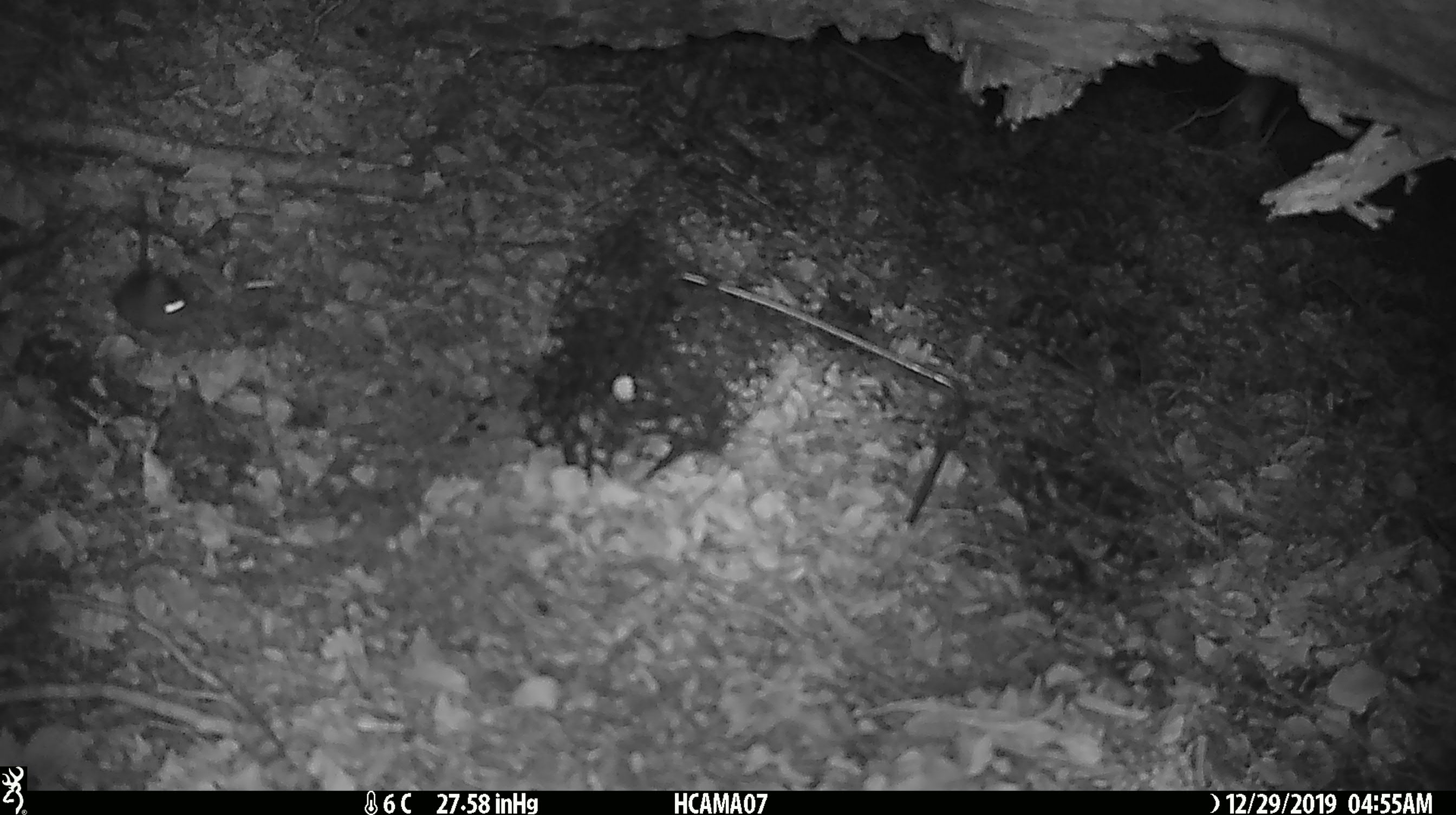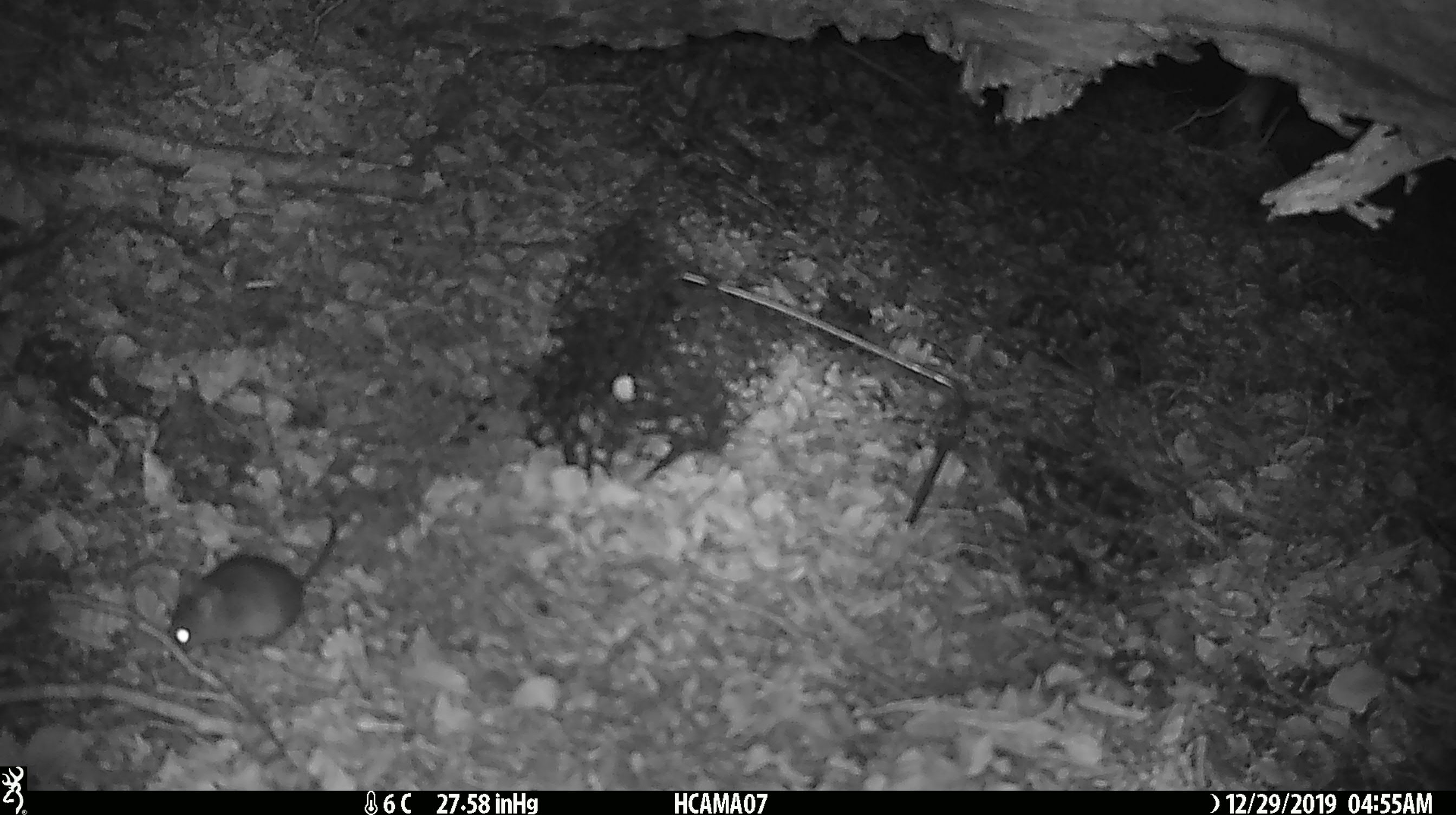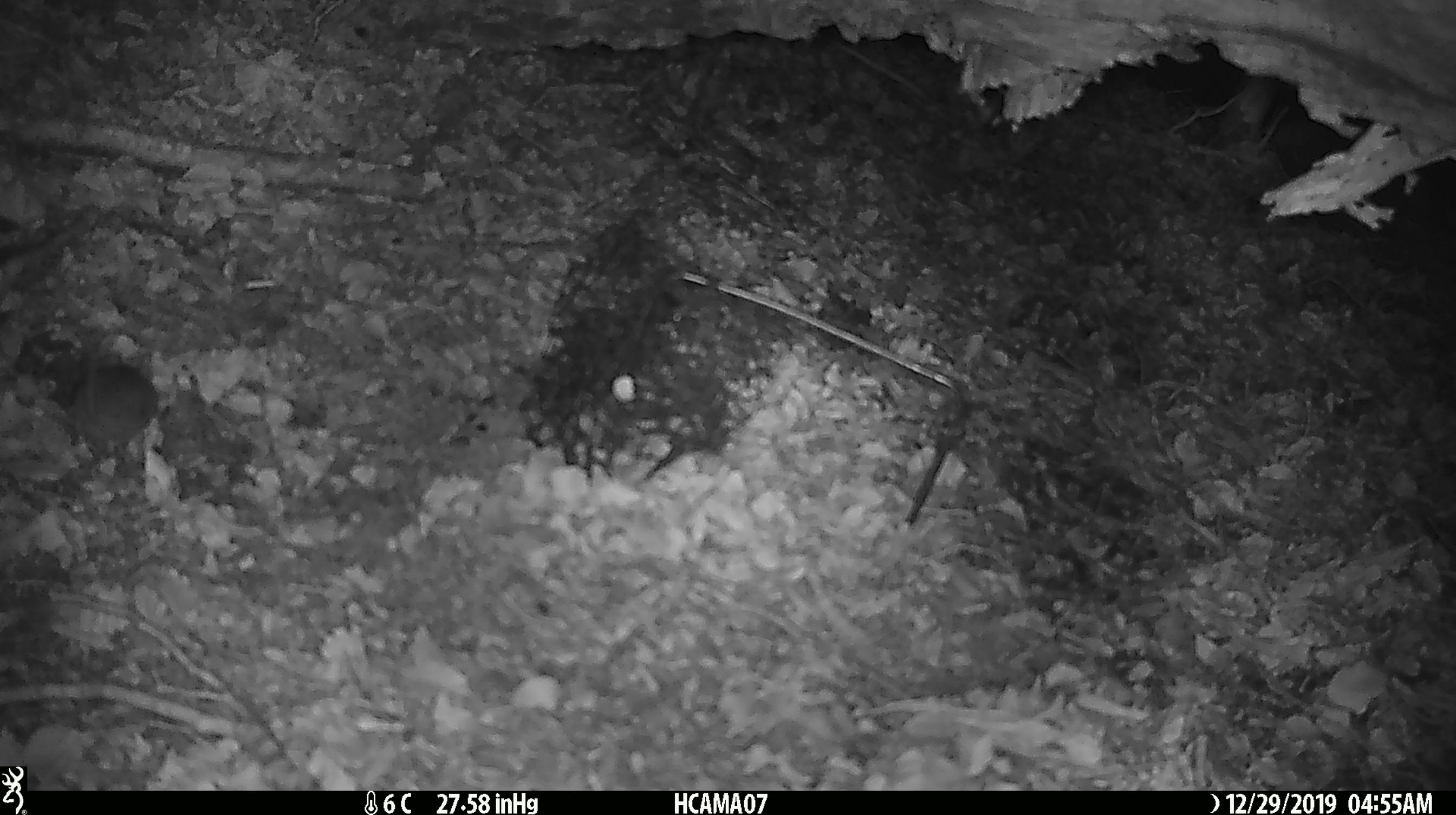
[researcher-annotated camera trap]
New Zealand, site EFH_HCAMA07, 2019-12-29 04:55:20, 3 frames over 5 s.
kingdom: Animalia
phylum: Chordata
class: Mammalia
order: Rodentia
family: Muridae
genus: Mus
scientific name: Mus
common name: mouse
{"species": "mouse (Mus)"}